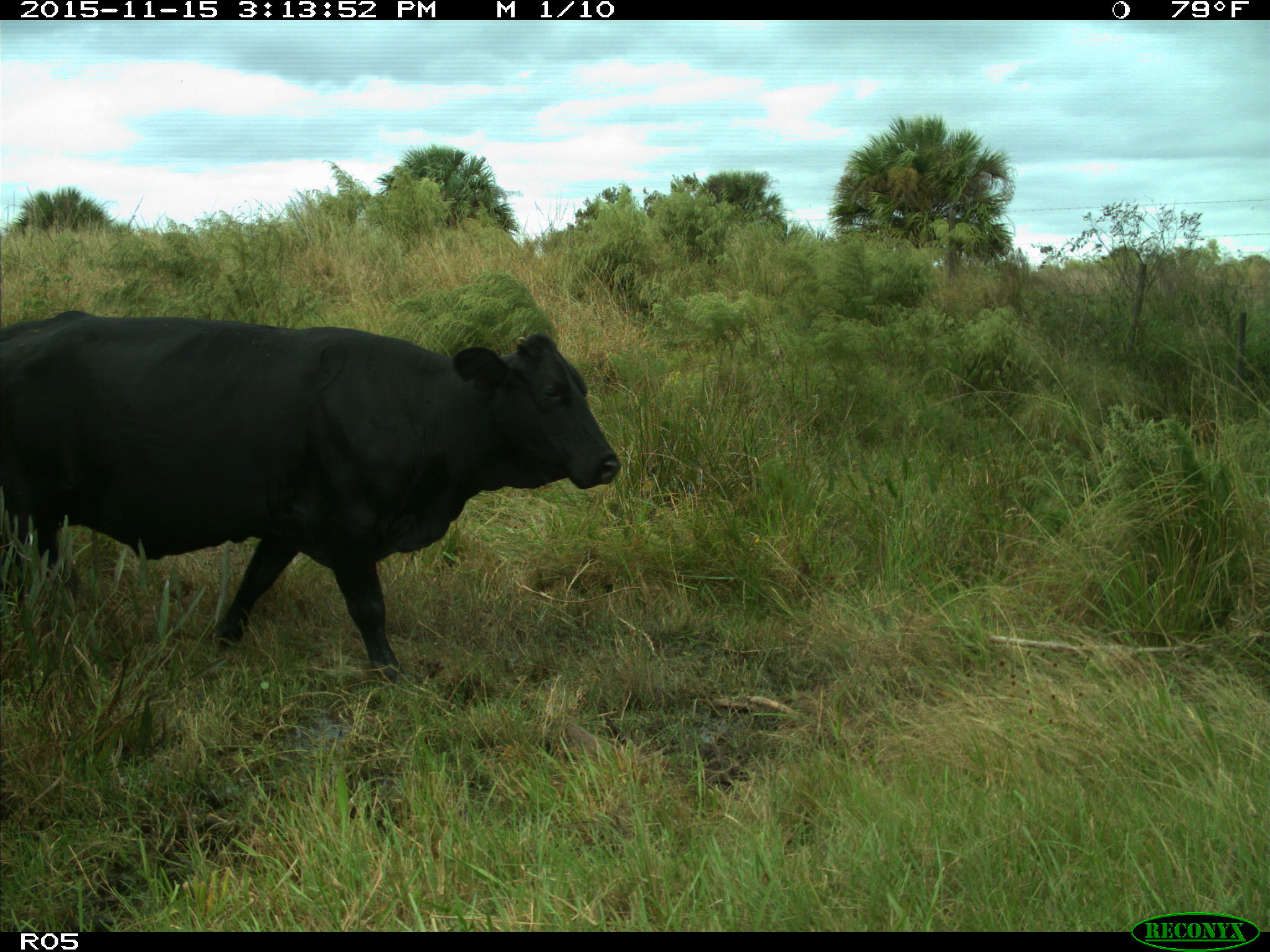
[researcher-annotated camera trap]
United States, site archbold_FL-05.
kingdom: Animalia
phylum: Chordata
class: Mammalia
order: Artiodactyla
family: Bovidae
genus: Bos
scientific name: Bos taurus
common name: domestic cow